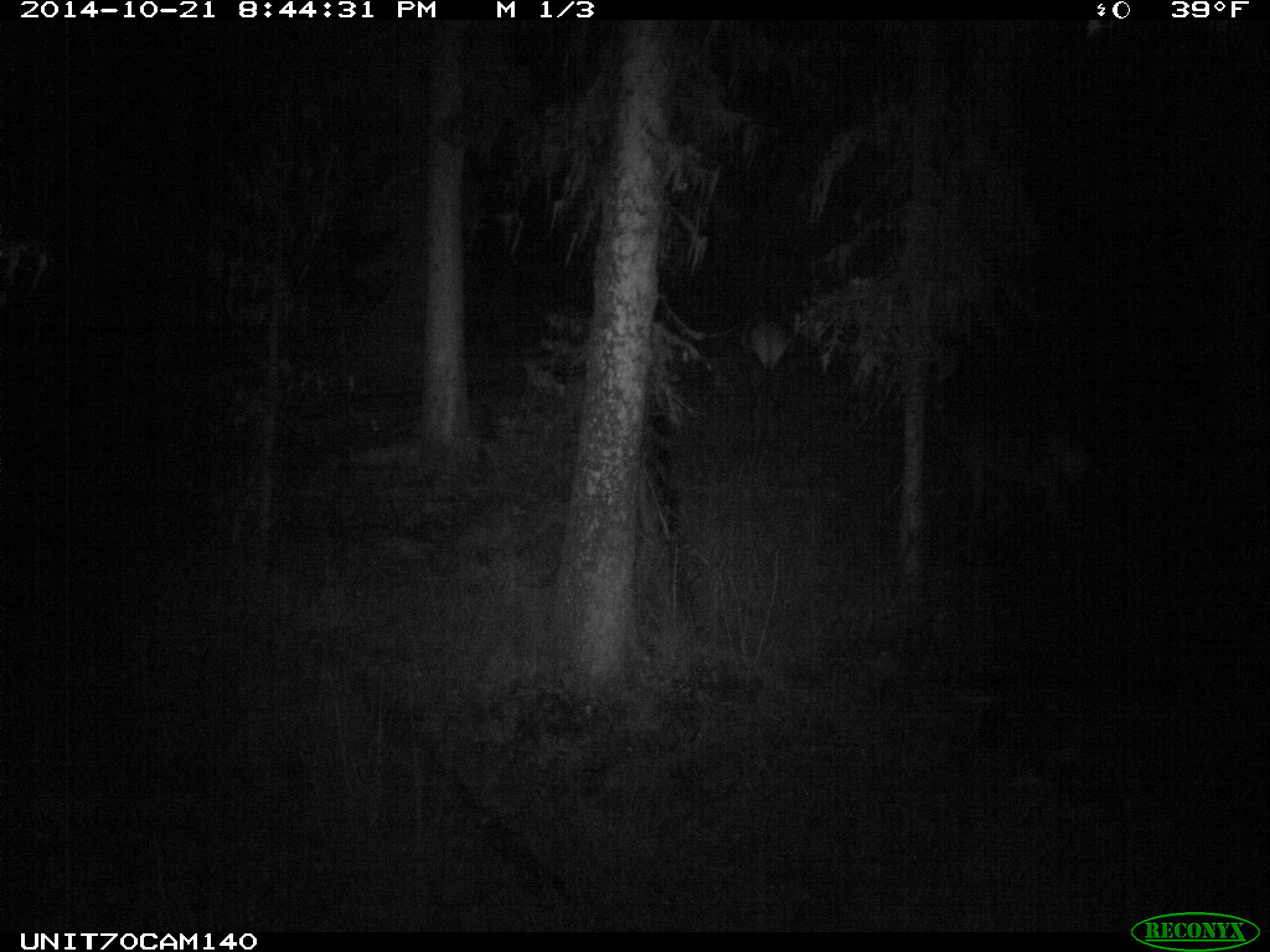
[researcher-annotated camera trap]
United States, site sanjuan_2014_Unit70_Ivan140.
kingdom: Animalia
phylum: Chordata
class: Mammalia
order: Artiodactyla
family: Cervidae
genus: Cervus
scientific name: Cervus elaphus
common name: red deer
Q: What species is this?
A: Cervus elaphus (red deer).